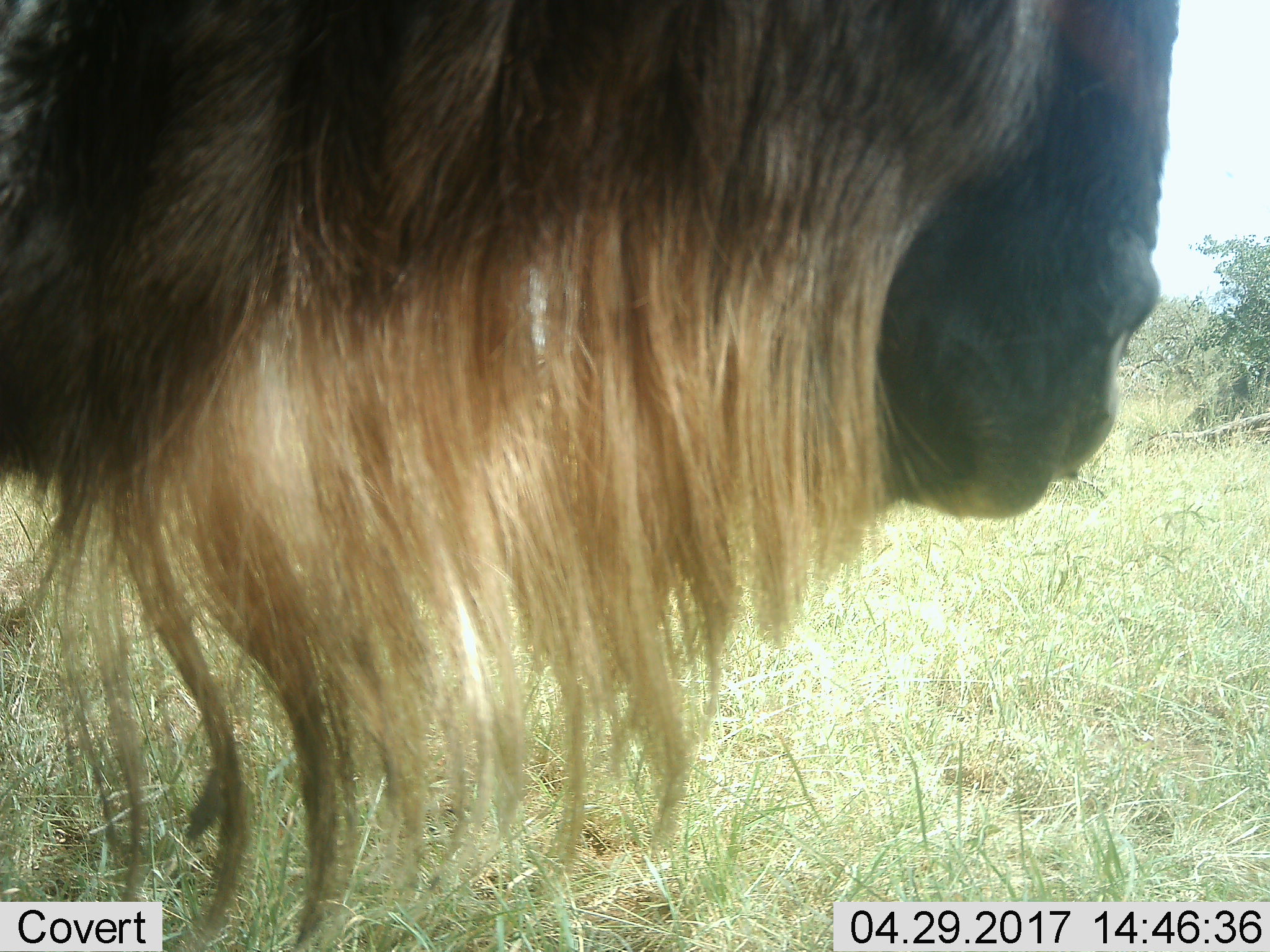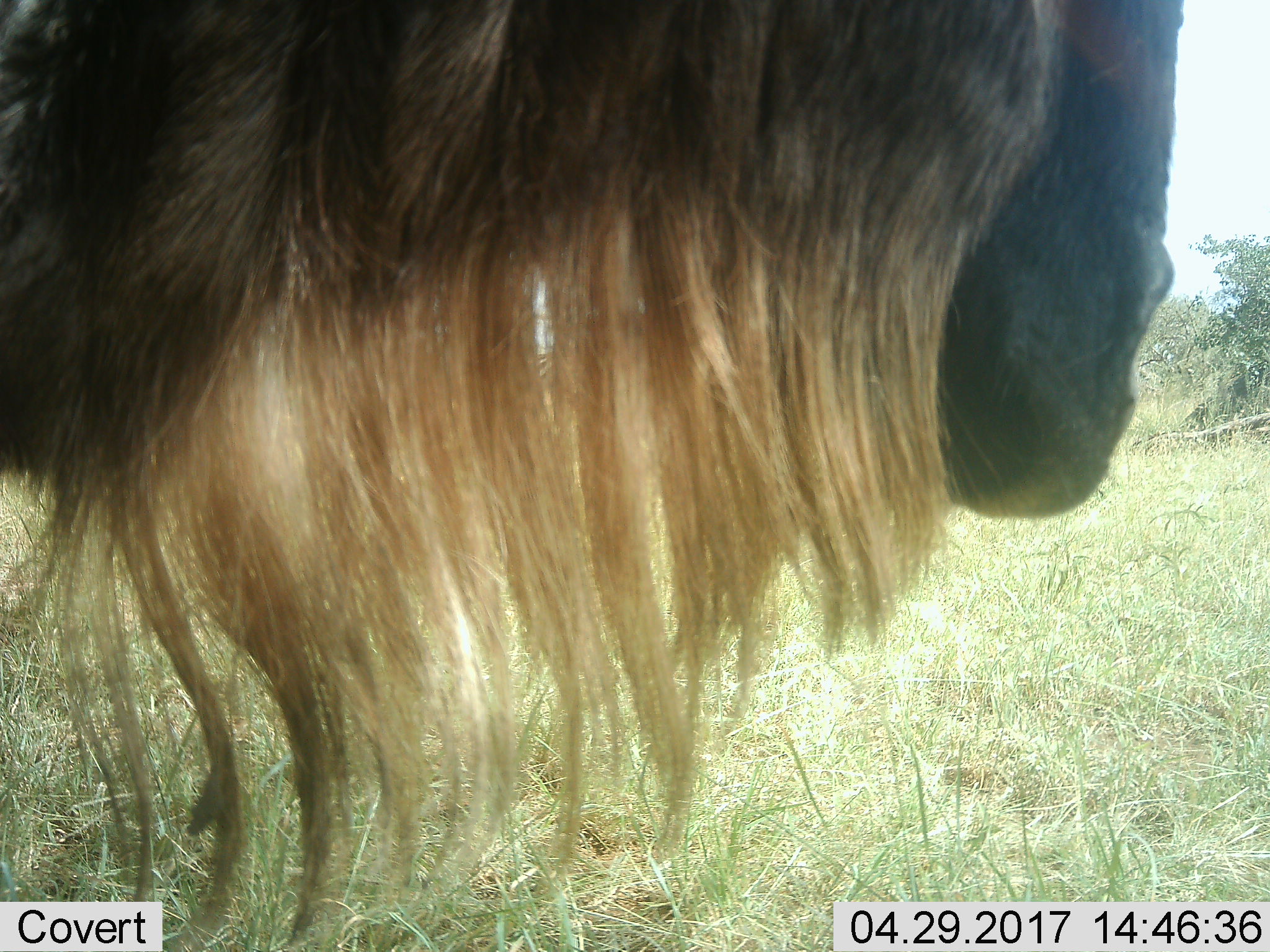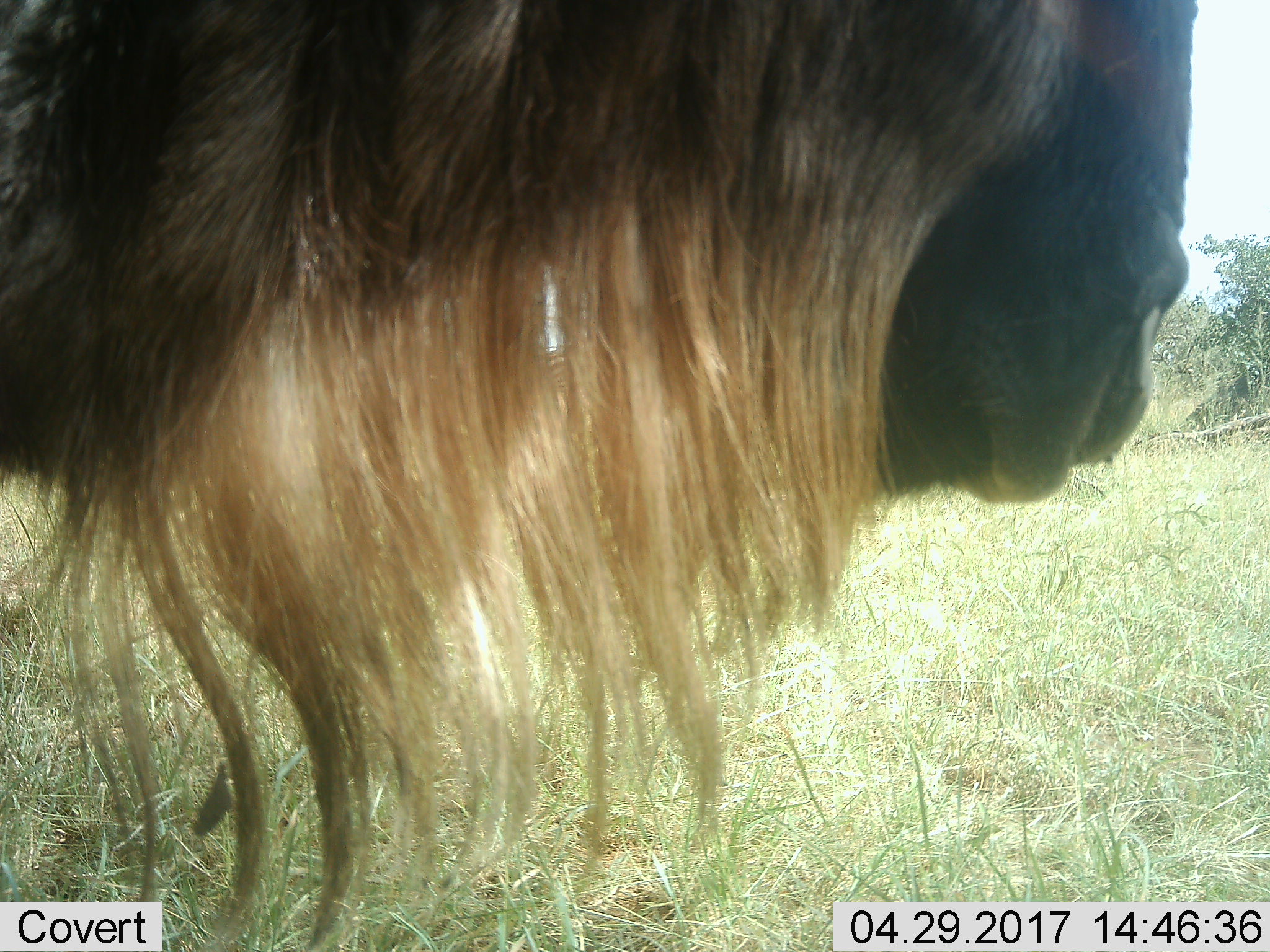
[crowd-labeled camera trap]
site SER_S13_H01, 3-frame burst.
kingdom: Animalia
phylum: Chordata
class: Mammalia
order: Artiodactyla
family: Bovidae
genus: Connochaetes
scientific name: Connochaetes taurinus taurinus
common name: blue wildebeest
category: wildebeestblue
Wildebeestblue (blue wildebeest) (Connochaetes taurinus taurinus), count 1. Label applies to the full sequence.